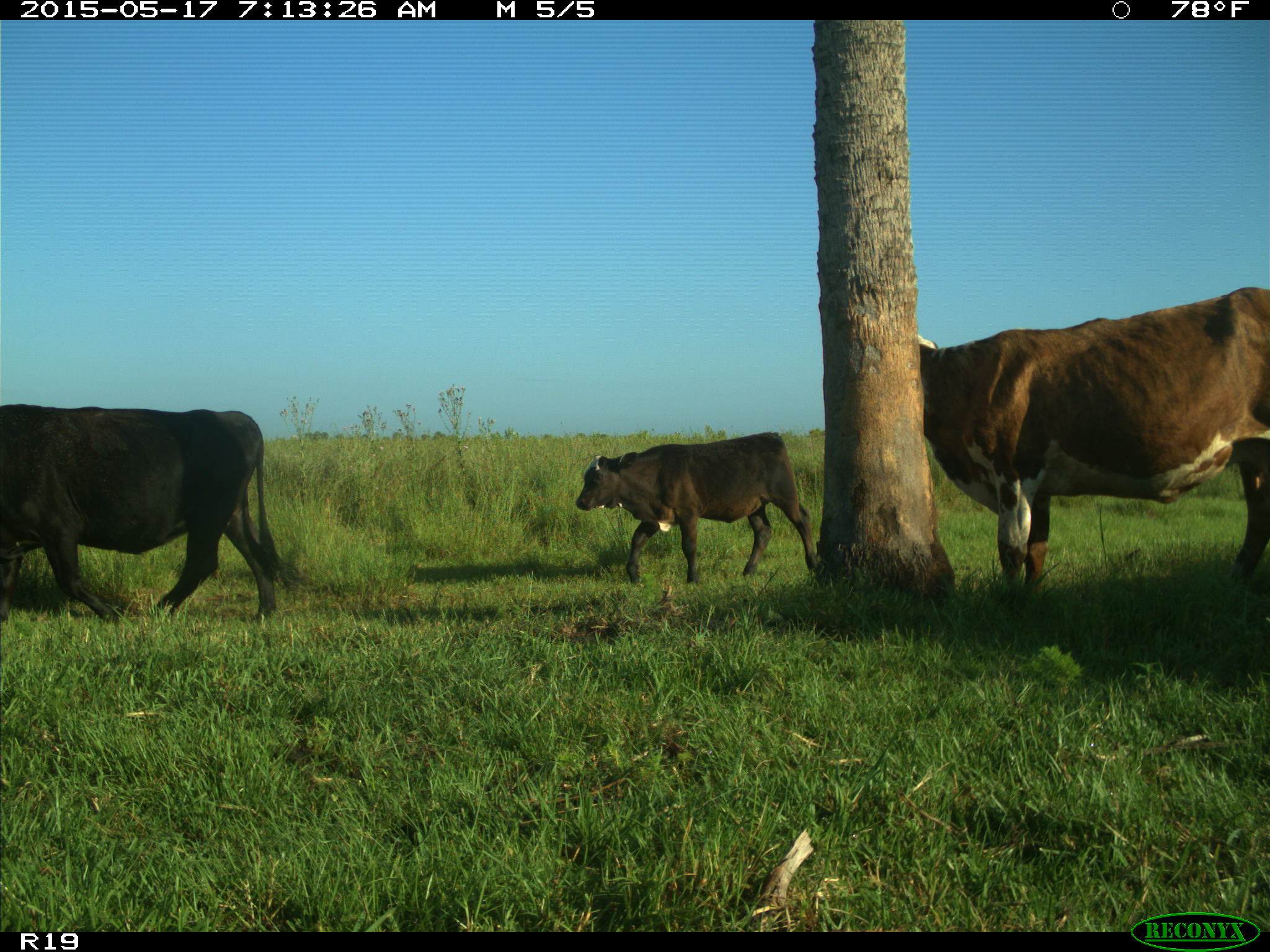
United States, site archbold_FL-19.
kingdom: Animalia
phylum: Chordata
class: Mammalia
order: Artiodactyla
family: Bovidae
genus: Bos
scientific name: Bos taurus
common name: domestic cow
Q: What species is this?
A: Bos taurus (domestic cow).